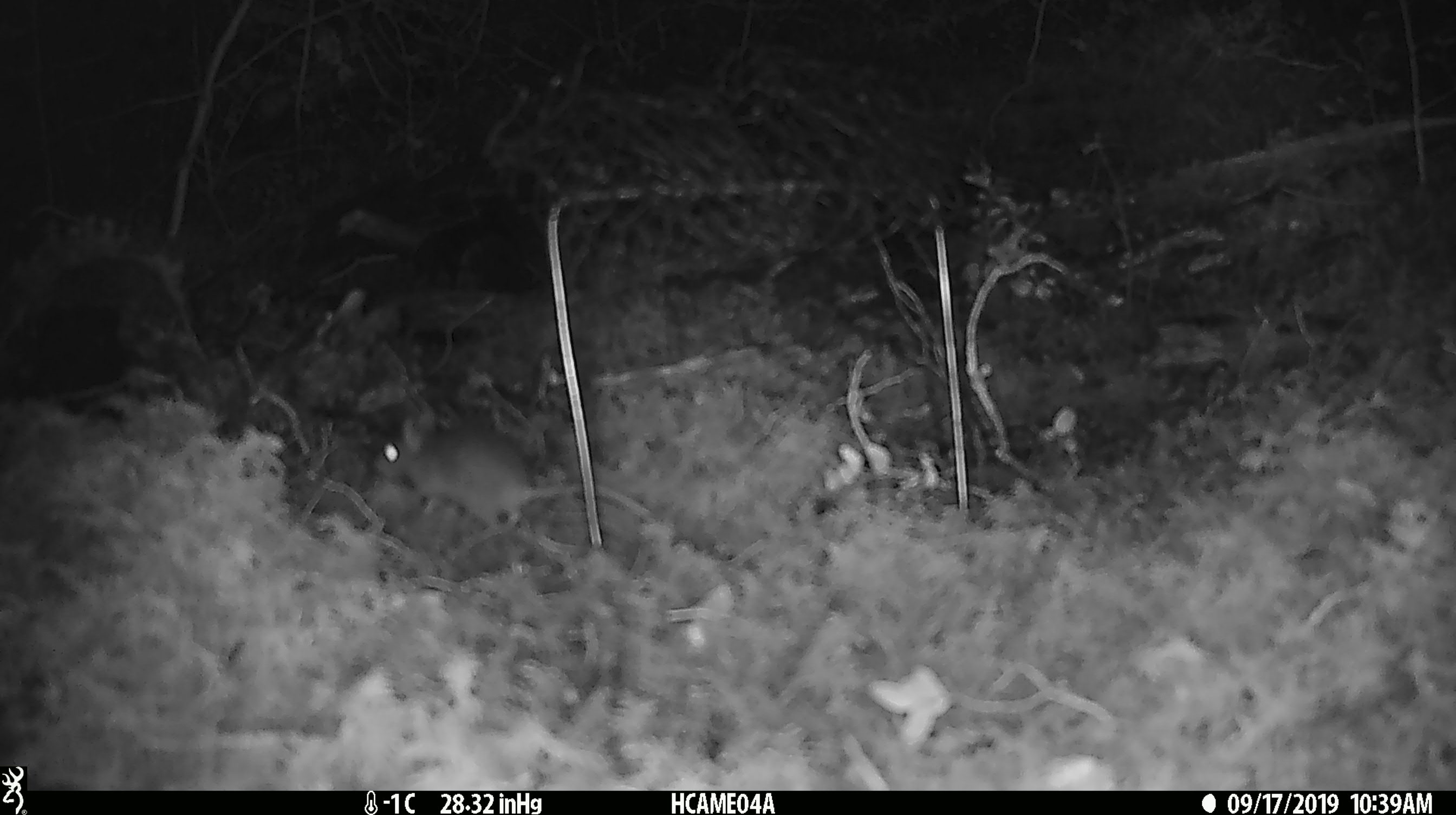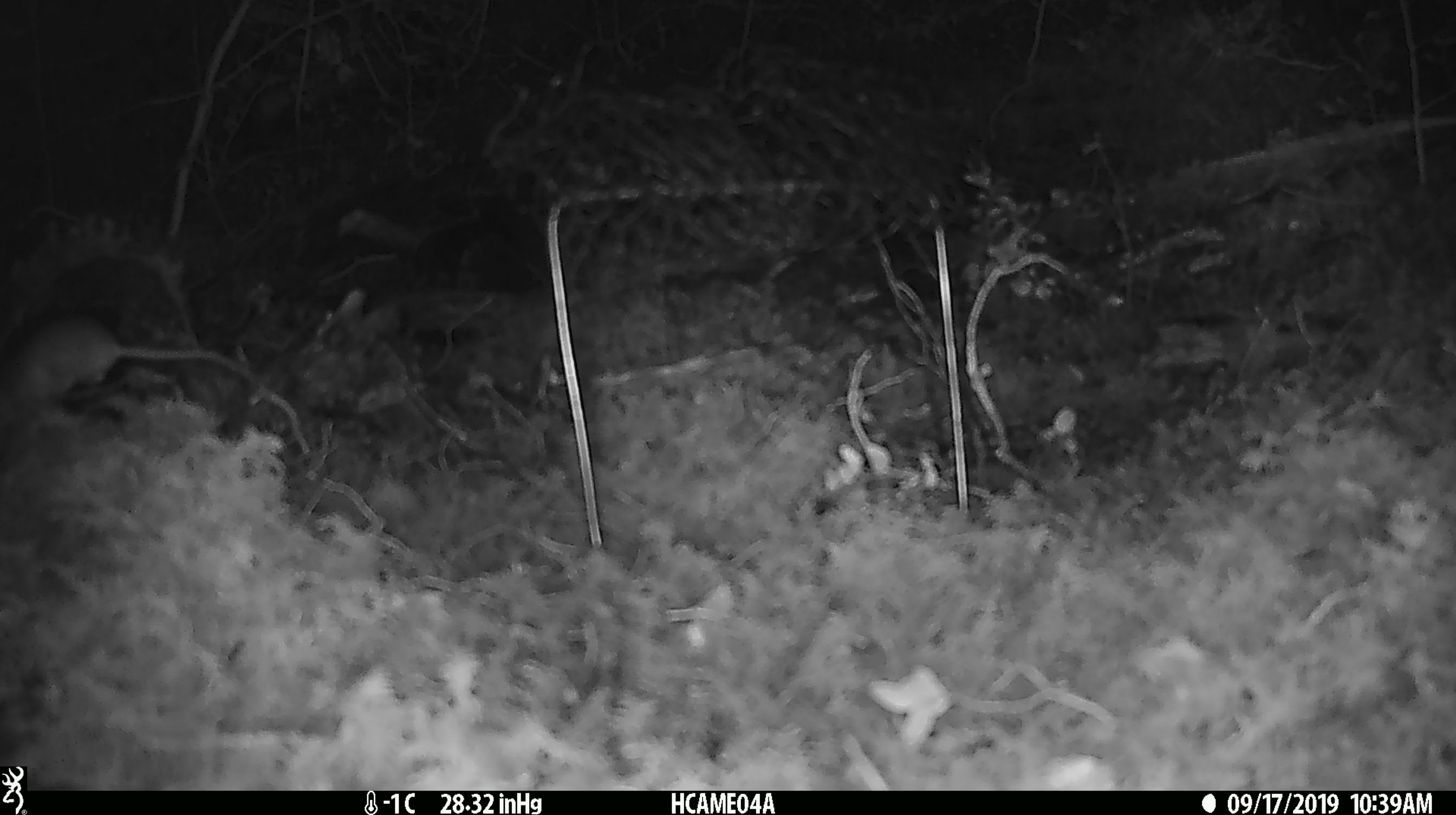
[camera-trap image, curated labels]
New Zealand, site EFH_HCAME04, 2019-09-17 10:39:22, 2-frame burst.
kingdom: Animalia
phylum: Chordata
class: Mammalia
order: Rodentia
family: Muridae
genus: Mus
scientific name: Mus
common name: mouse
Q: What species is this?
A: Mouse (Mus).